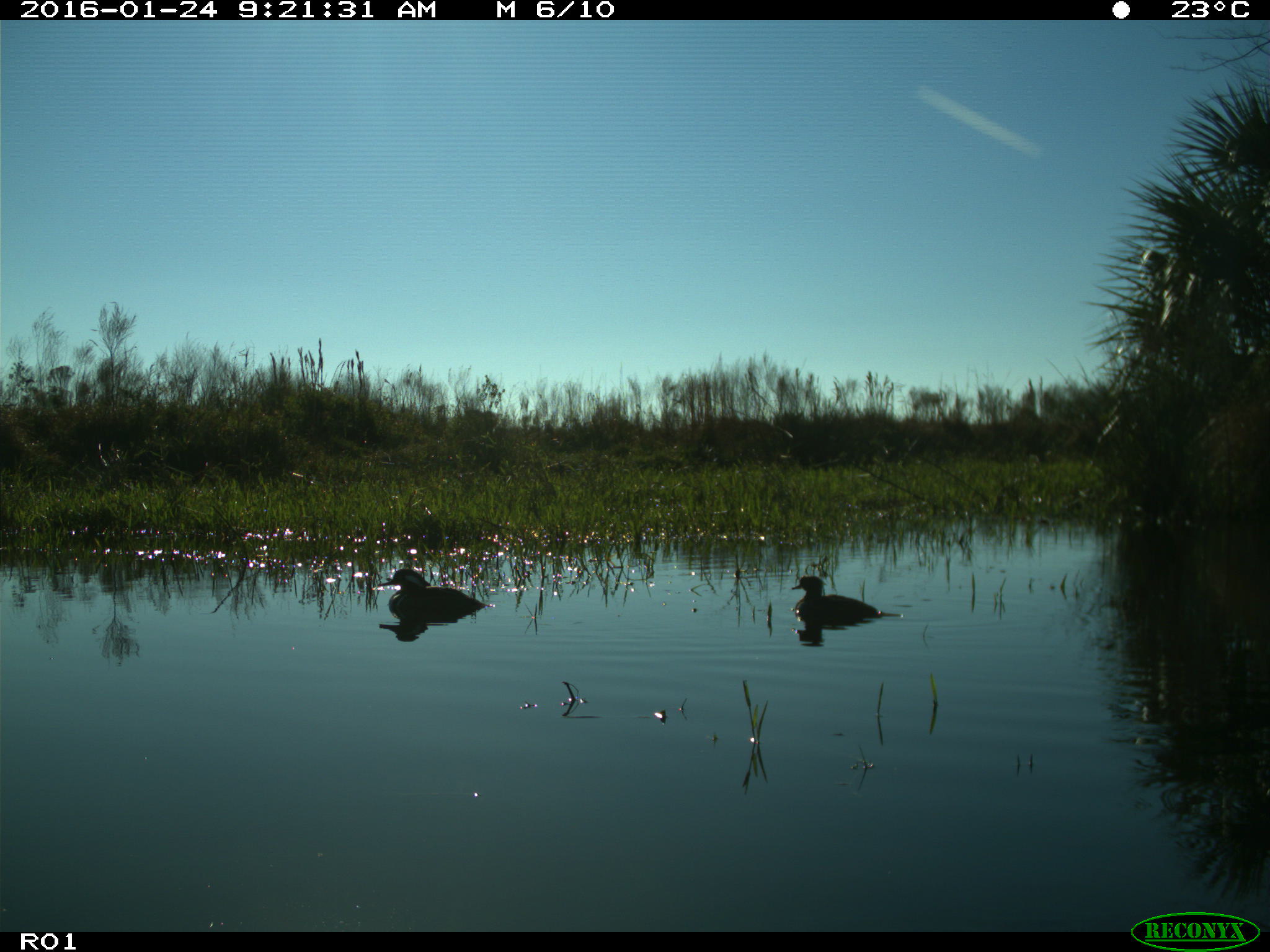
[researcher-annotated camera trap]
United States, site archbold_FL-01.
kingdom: Animalia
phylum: Chordata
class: Aves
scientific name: Aves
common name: birds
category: unidentified bird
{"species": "unidentified bird (birds) (Aves)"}